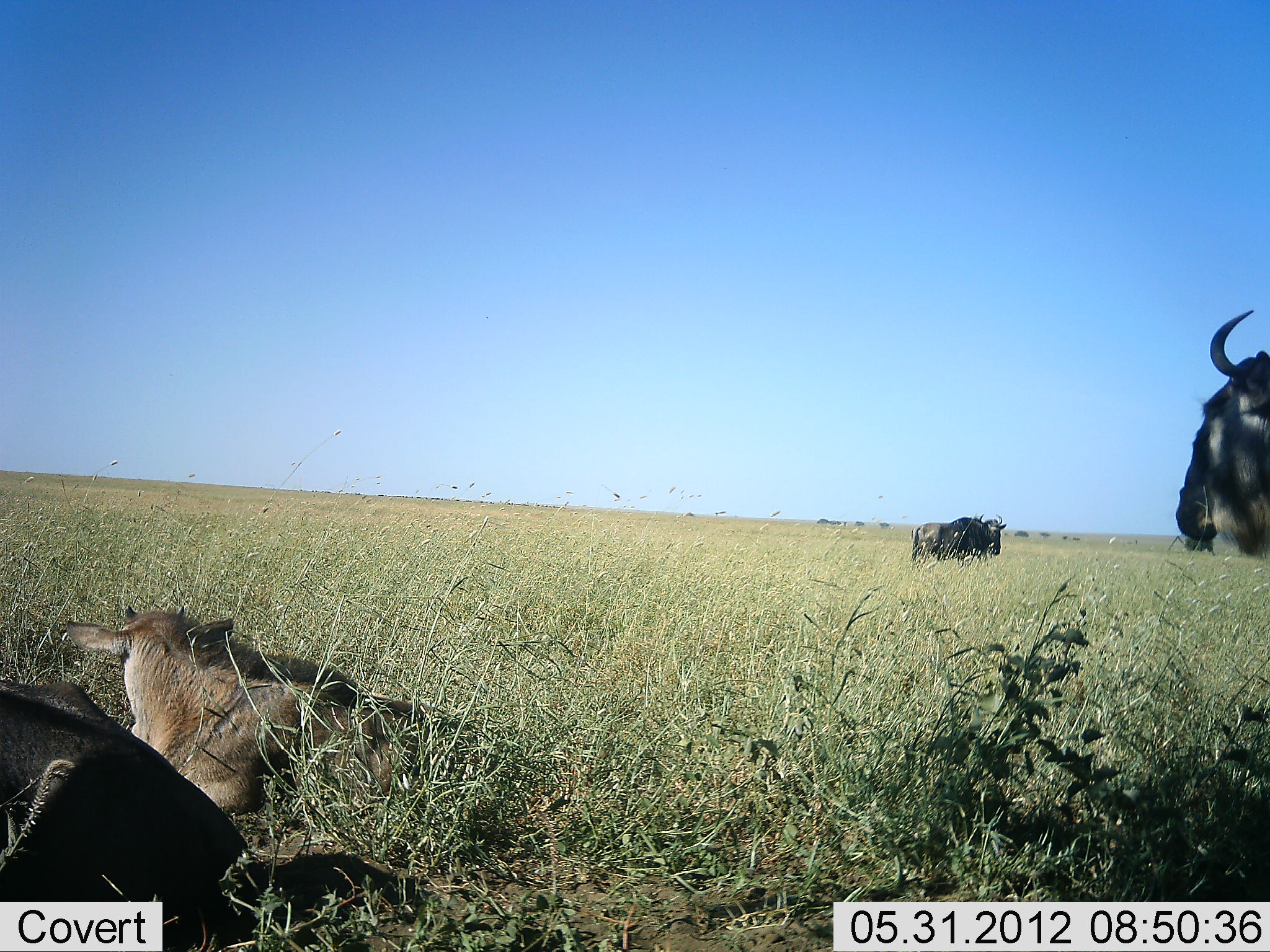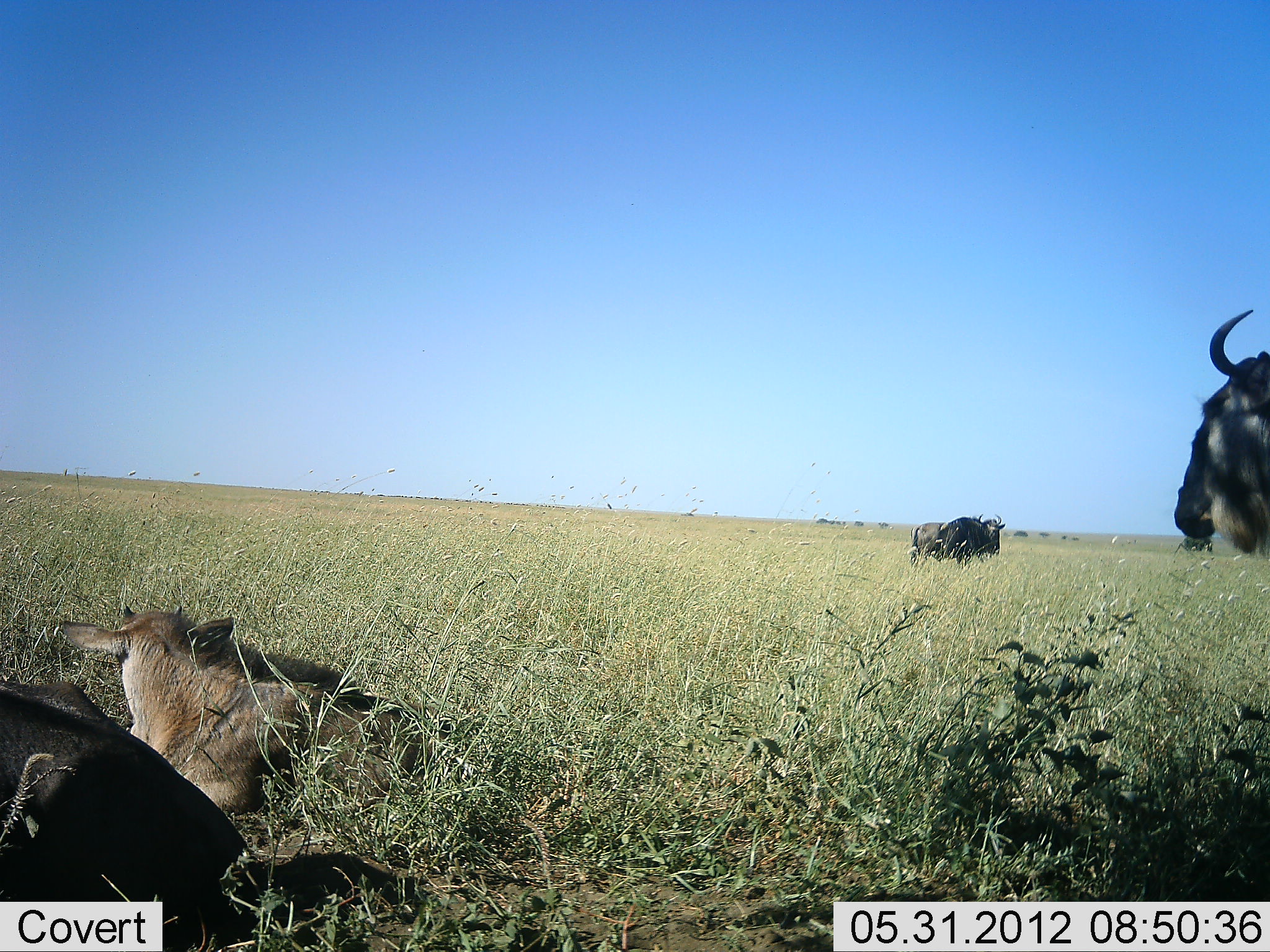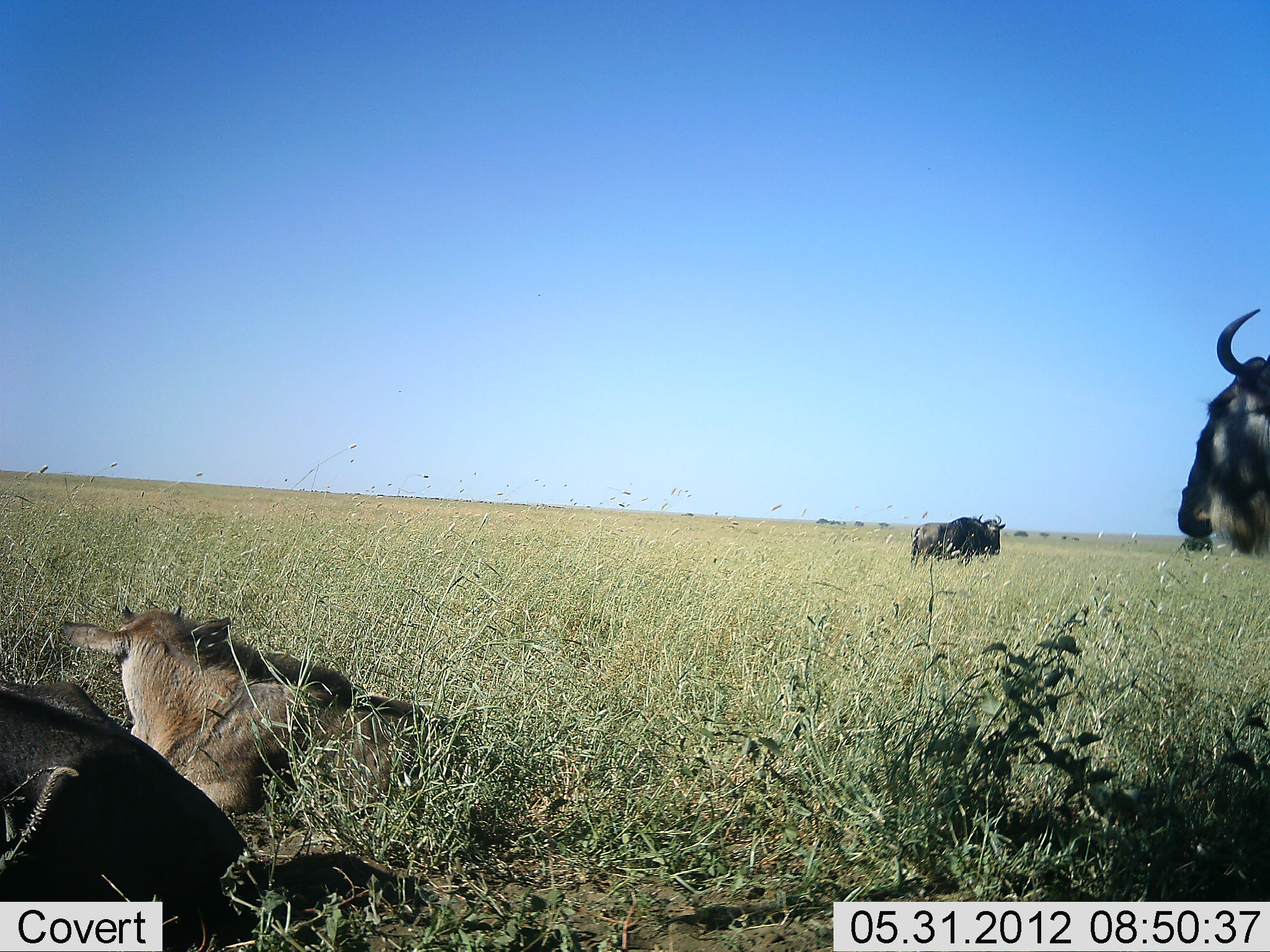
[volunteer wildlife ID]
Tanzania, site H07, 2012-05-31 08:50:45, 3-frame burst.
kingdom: Animalia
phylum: Chordata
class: Mammalia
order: Artiodactyla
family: Bovidae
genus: Connochaetes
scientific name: Connochaetes taurinus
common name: blue wildebeest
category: wildebeest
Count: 4.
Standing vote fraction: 100%.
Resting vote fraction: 80%.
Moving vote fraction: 0%.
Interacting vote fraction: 0%.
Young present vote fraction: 40%.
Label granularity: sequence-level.